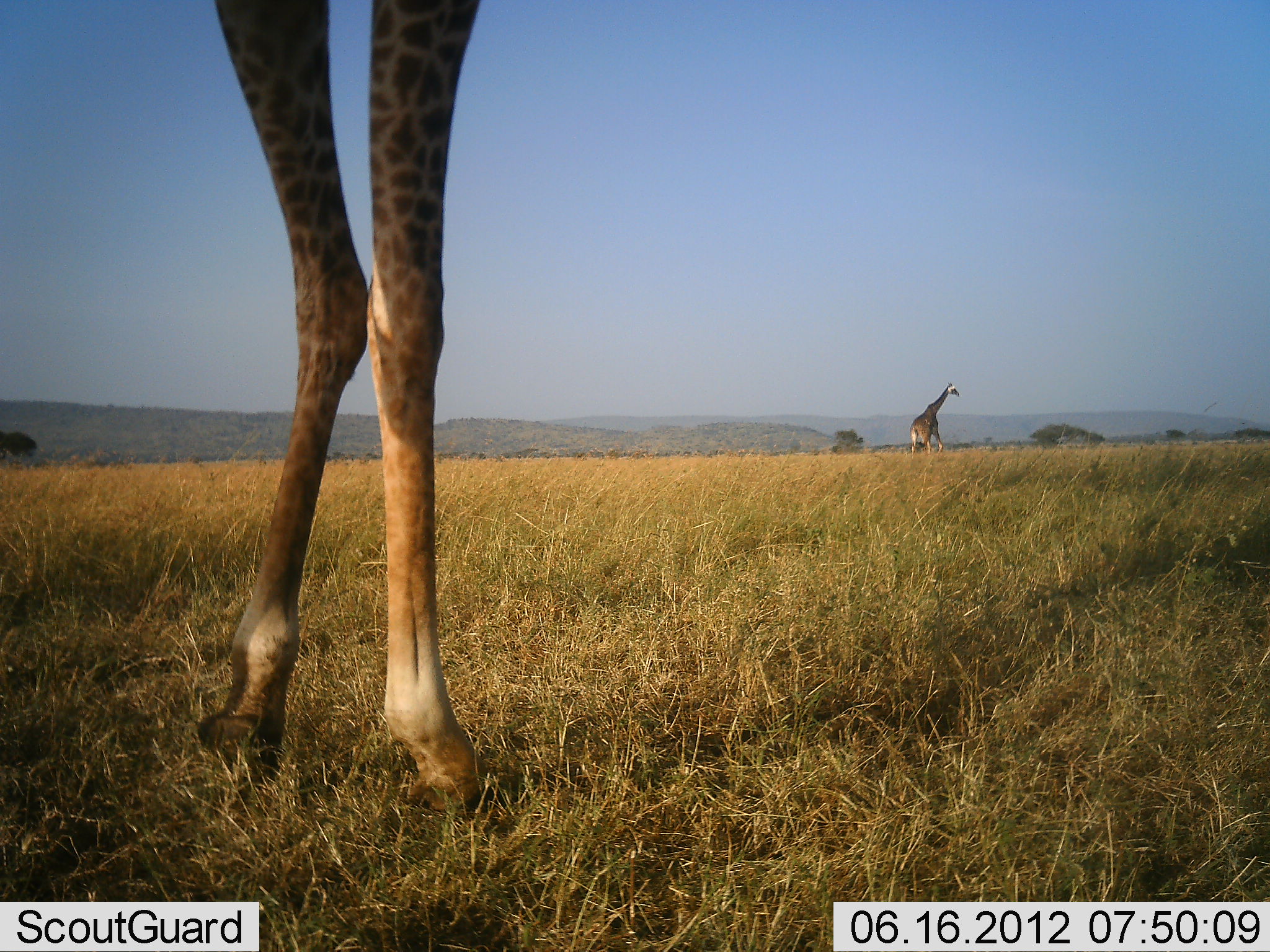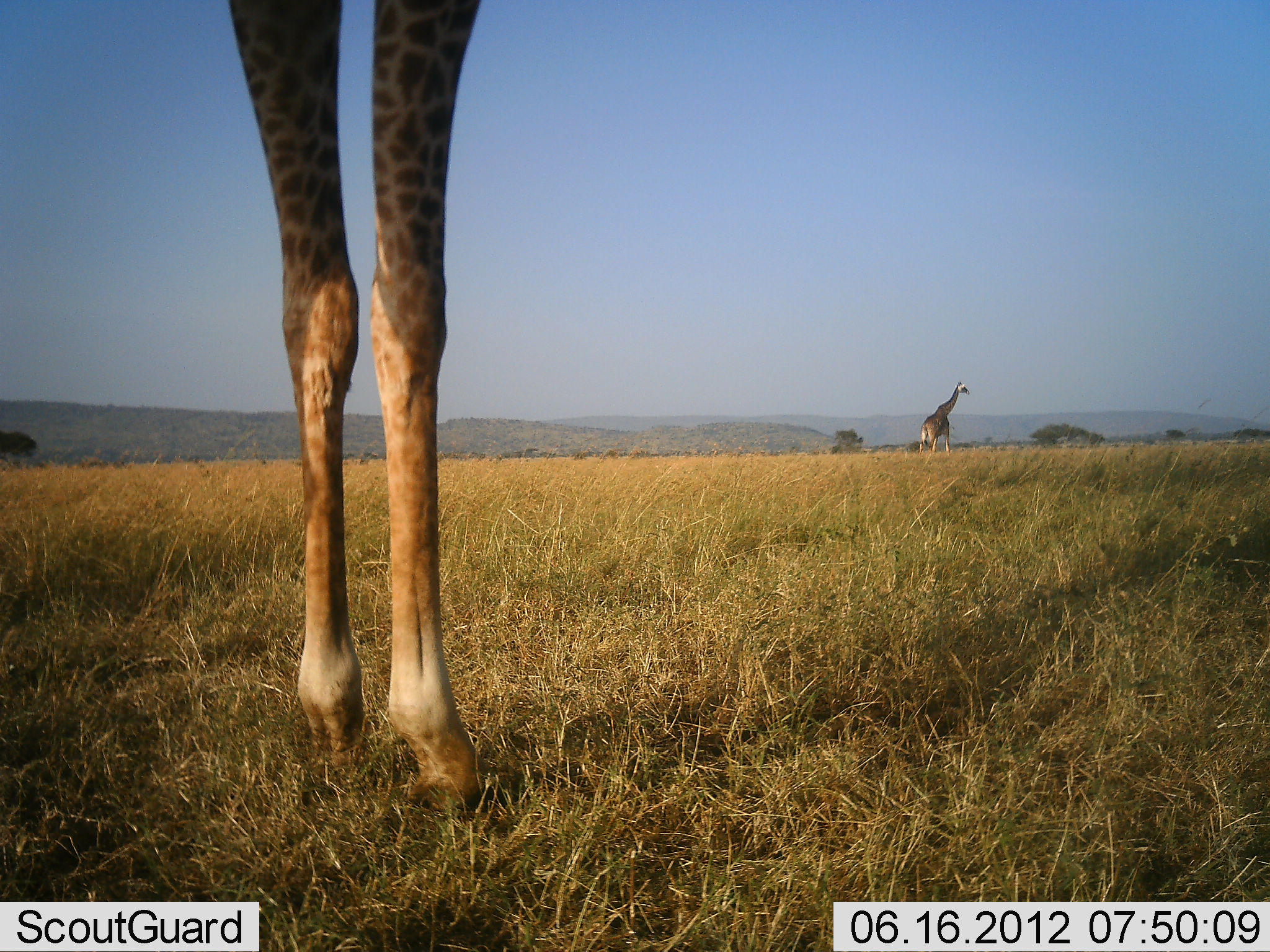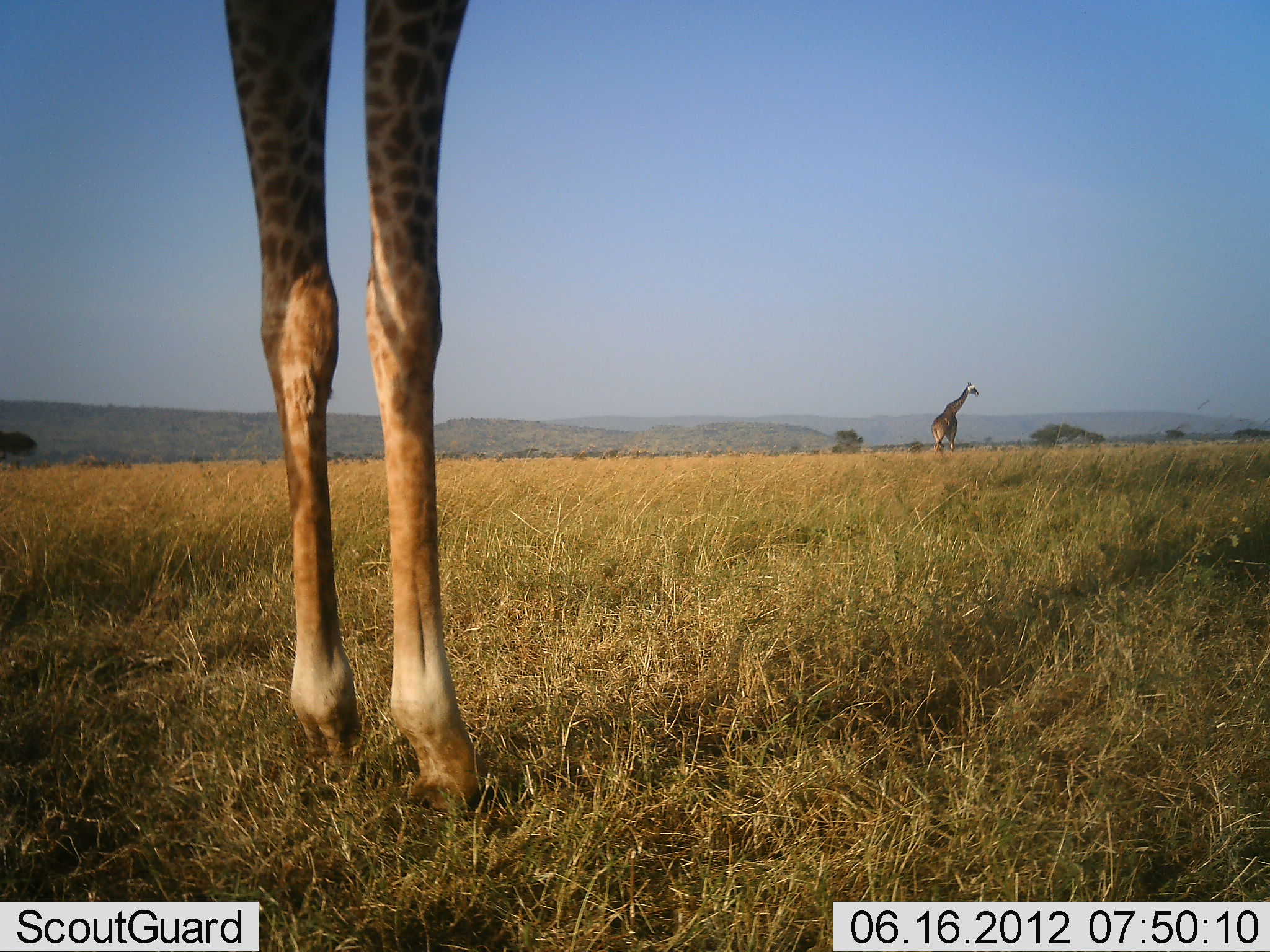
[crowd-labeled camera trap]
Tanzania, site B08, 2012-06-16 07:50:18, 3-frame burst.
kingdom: Animalia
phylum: Chordata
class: Mammalia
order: Artiodactyla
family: Giraffidae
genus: Giraffa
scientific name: Giraffa camelopardalis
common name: giraffe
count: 2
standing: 90%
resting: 0%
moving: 80%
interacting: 0%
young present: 0%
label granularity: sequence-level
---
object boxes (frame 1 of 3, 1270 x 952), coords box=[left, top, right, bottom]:
animal: box=[195, 2, 488, 794]; box=[908, 382, 961, 452]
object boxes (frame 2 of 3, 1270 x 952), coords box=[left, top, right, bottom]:
animal: box=[220, 0, 488, 817]; box=[919, 381, 972, 455]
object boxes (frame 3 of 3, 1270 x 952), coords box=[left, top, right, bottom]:
animal: box=[220, 0, 480, 802]; box=[931, 381, 980, 454]